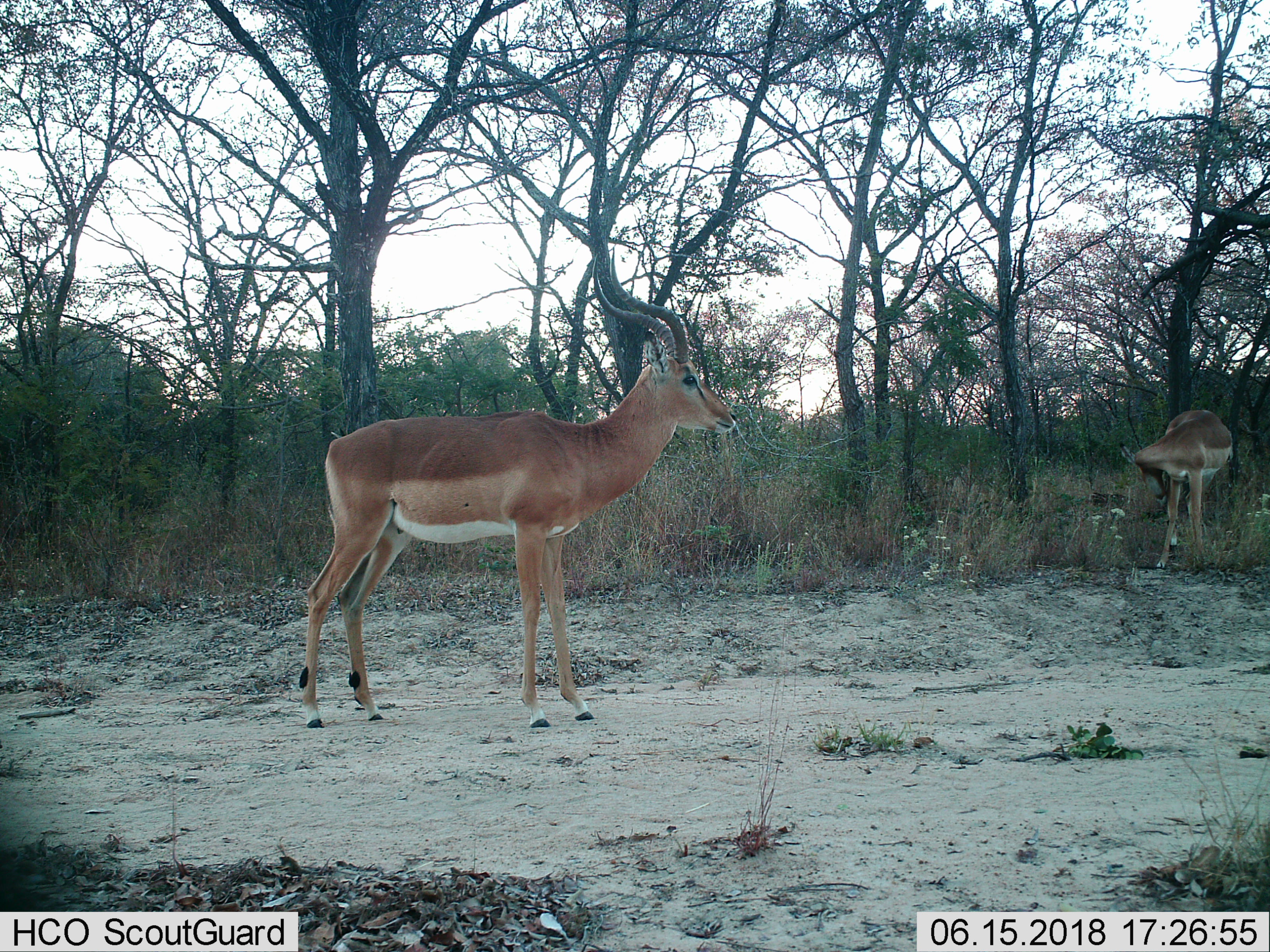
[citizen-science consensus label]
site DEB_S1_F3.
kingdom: Animalia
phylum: Chordata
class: Mammalia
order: Artiodactyla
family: Bovidae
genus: Aepyceros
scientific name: Aepyceros melampus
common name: impala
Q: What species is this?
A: Impala (Aepyceros melampus).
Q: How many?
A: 2.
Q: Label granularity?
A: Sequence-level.